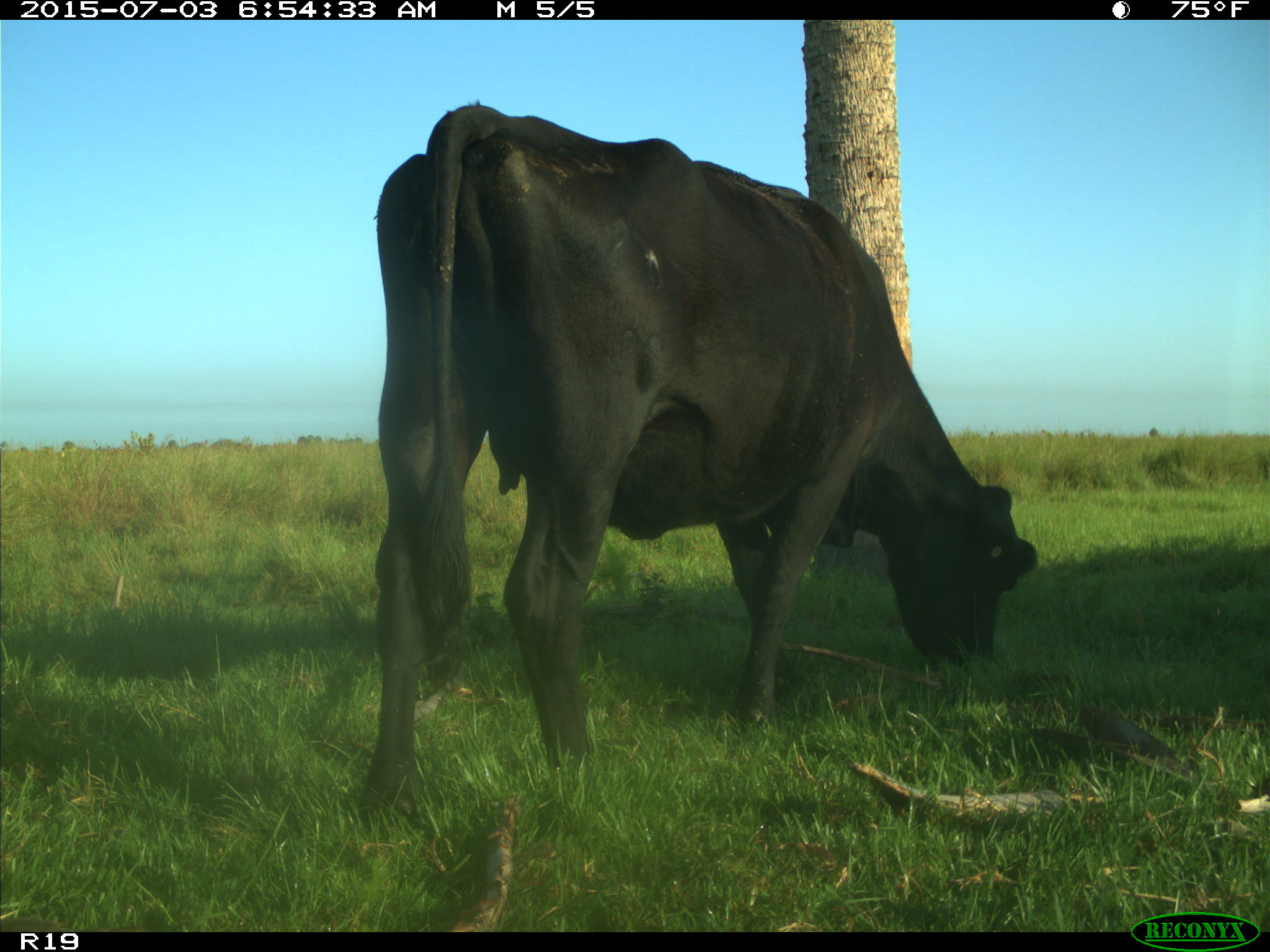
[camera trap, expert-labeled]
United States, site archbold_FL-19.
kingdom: Animalia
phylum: Chordata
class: Mammalia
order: Artiodactyla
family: Bovidae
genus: Bos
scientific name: Bos taurus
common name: domestic cow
Bos taurus (domestic cow).